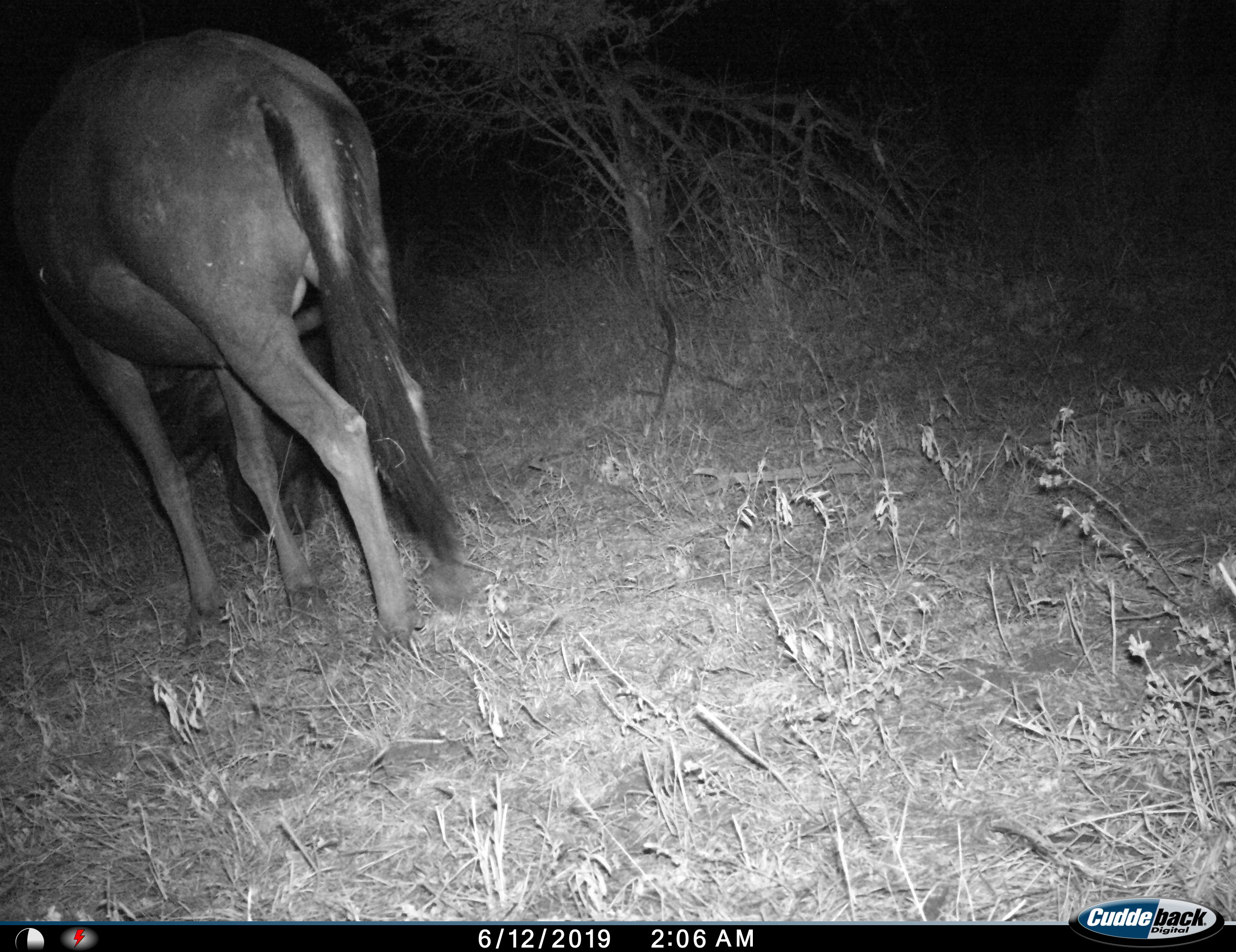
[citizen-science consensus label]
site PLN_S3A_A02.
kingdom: Animalia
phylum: Chordata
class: Mammalia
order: Artiodactyla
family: Bovidae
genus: Connochaetes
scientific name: Connochaetes taurinus taurinus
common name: blue wildebeest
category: wildebeestblue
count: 1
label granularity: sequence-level